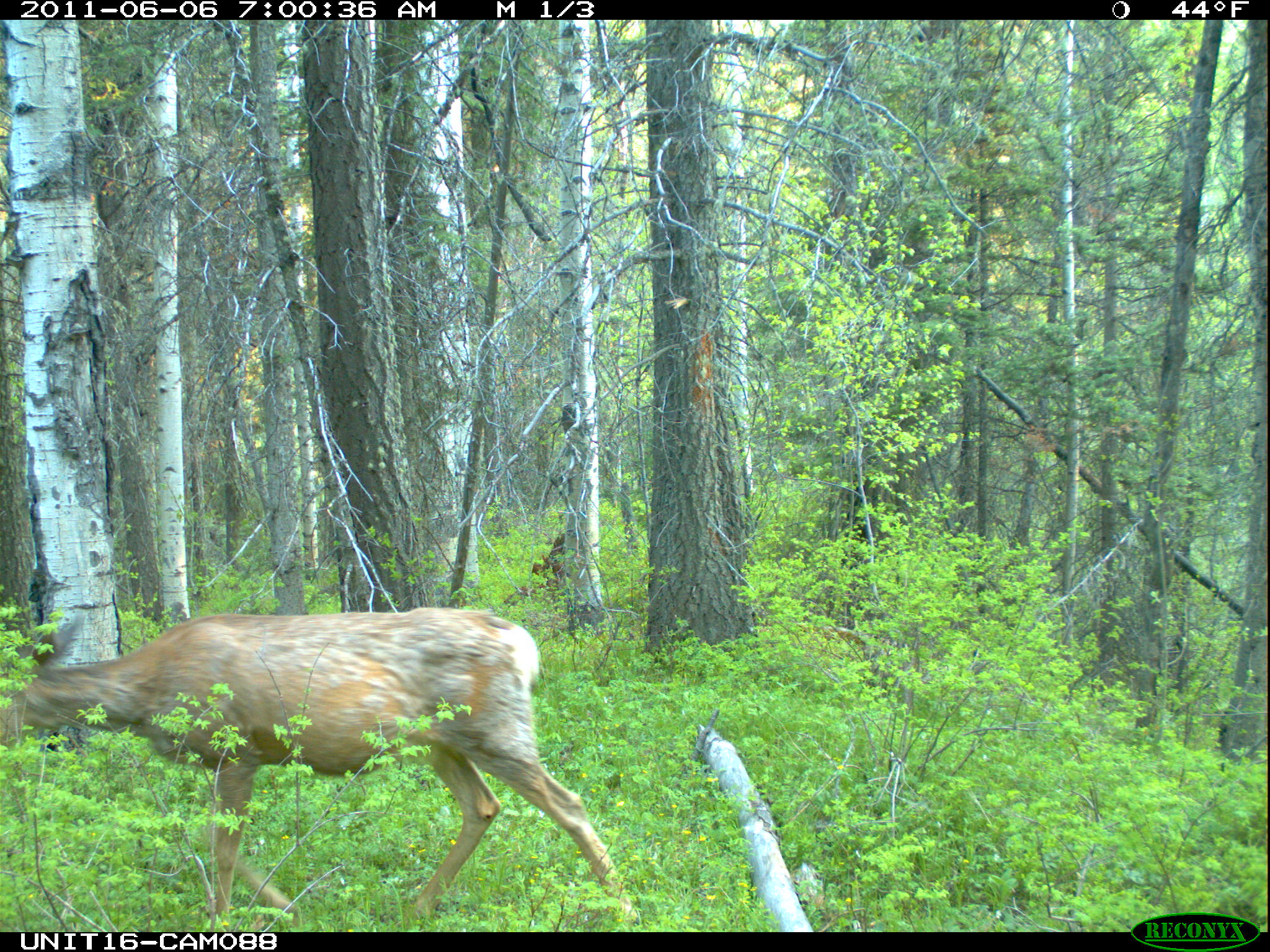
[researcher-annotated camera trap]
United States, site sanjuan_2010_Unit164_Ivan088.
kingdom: Animalia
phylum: Chordata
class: Mammalia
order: Artiodactyla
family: Cervidae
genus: Odocoileus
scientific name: Odocoileus hemionus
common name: mule deer